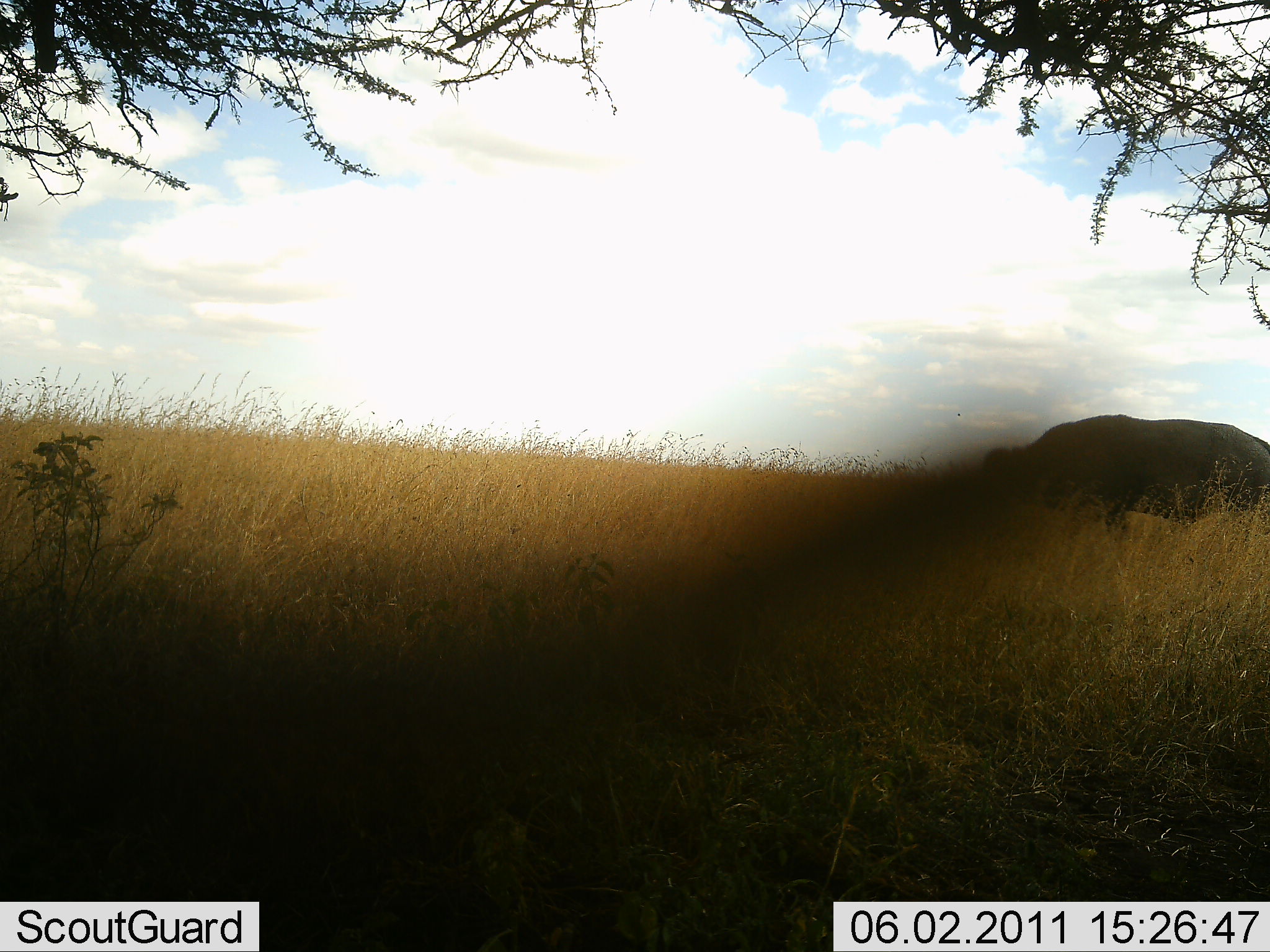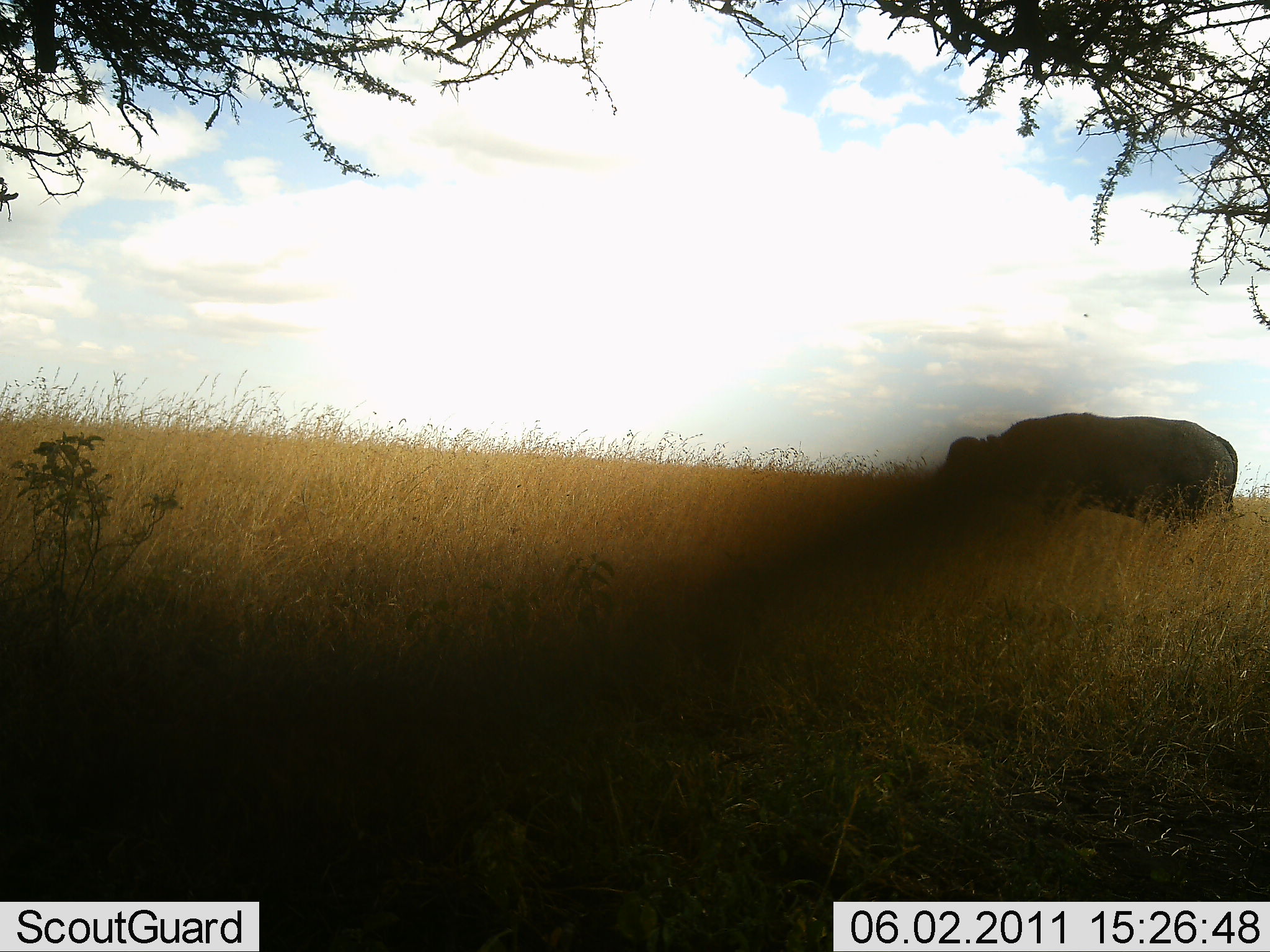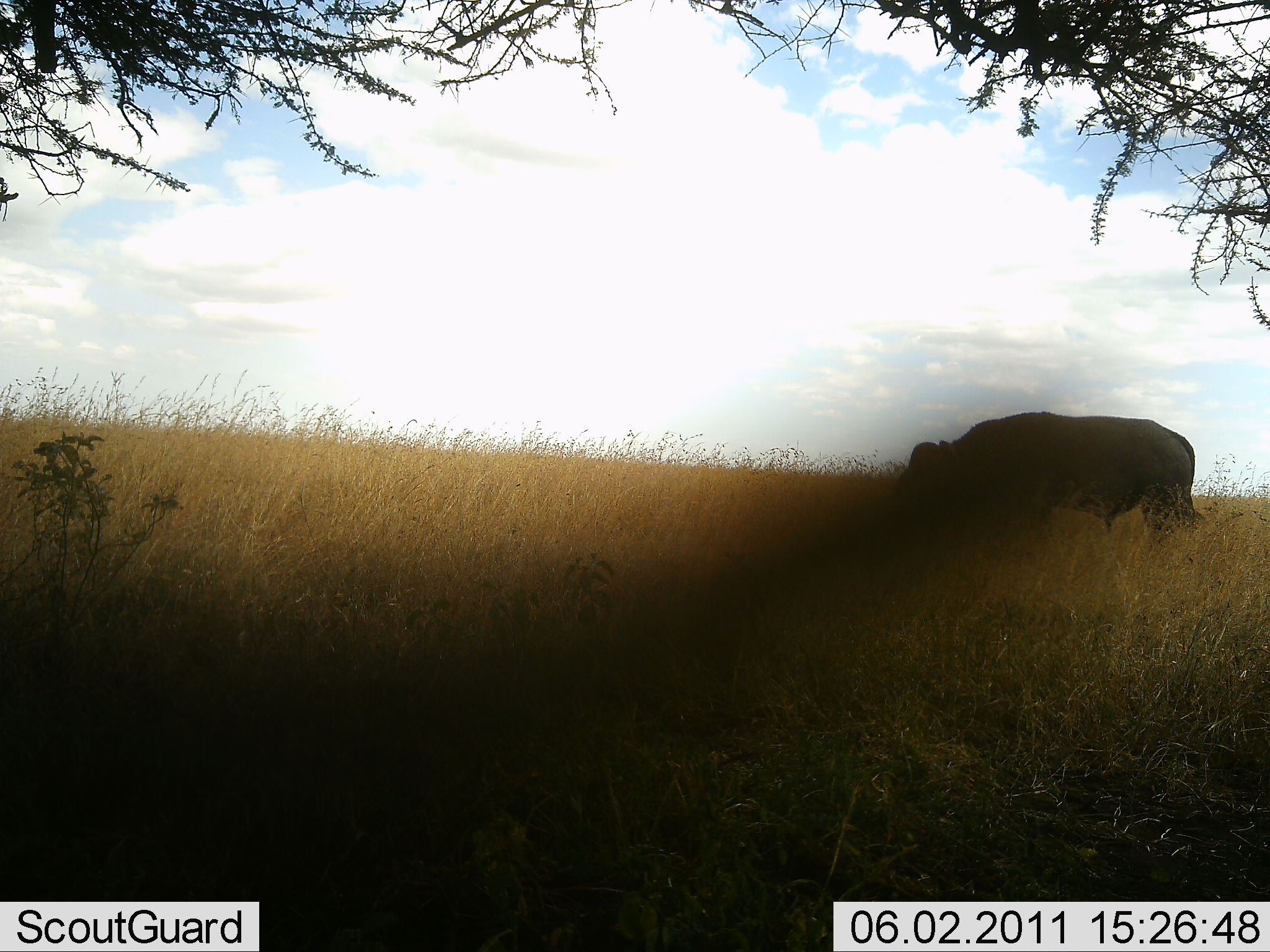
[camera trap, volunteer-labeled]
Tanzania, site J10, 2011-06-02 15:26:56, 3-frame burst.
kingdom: Animalia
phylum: Chordata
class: Mammalia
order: Artiodactyla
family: Bovidae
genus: Syncerus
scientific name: Syncerus caffer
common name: cape buffalo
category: buffalo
Buffalo (cape buffalo) (Syncerus caffer), count 1. Behavior (volunteer vote fractions): standing 17%, resting 8%, moving 83%, interacting 0%. Young present (vote fraction): 0%. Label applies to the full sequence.